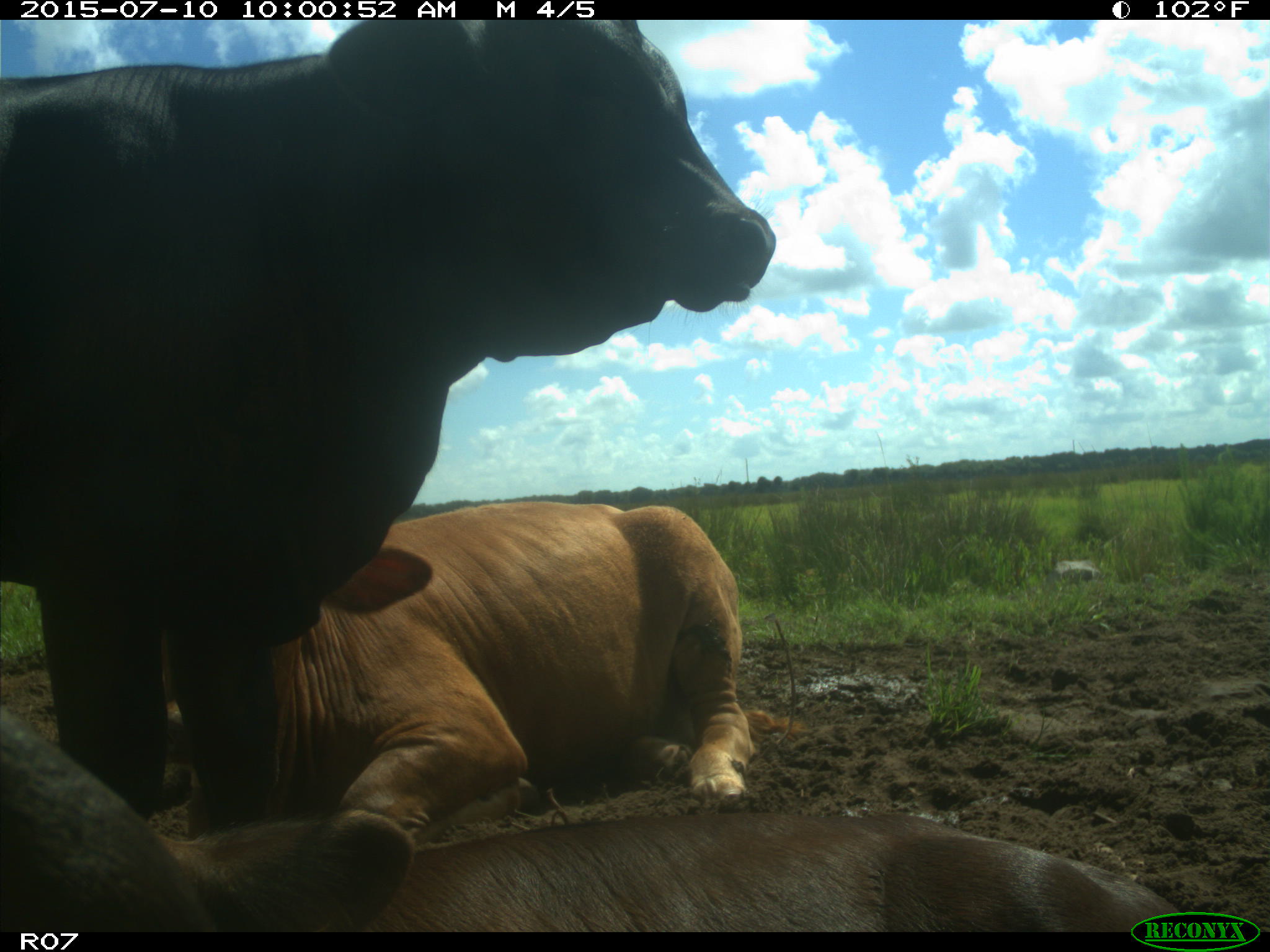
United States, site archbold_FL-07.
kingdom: Animalia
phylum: Chordata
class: Mammalia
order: Artiodactyla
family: Bovidae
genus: Bos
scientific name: Bos taurus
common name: domestic cow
Bos taurus (domestic cow).